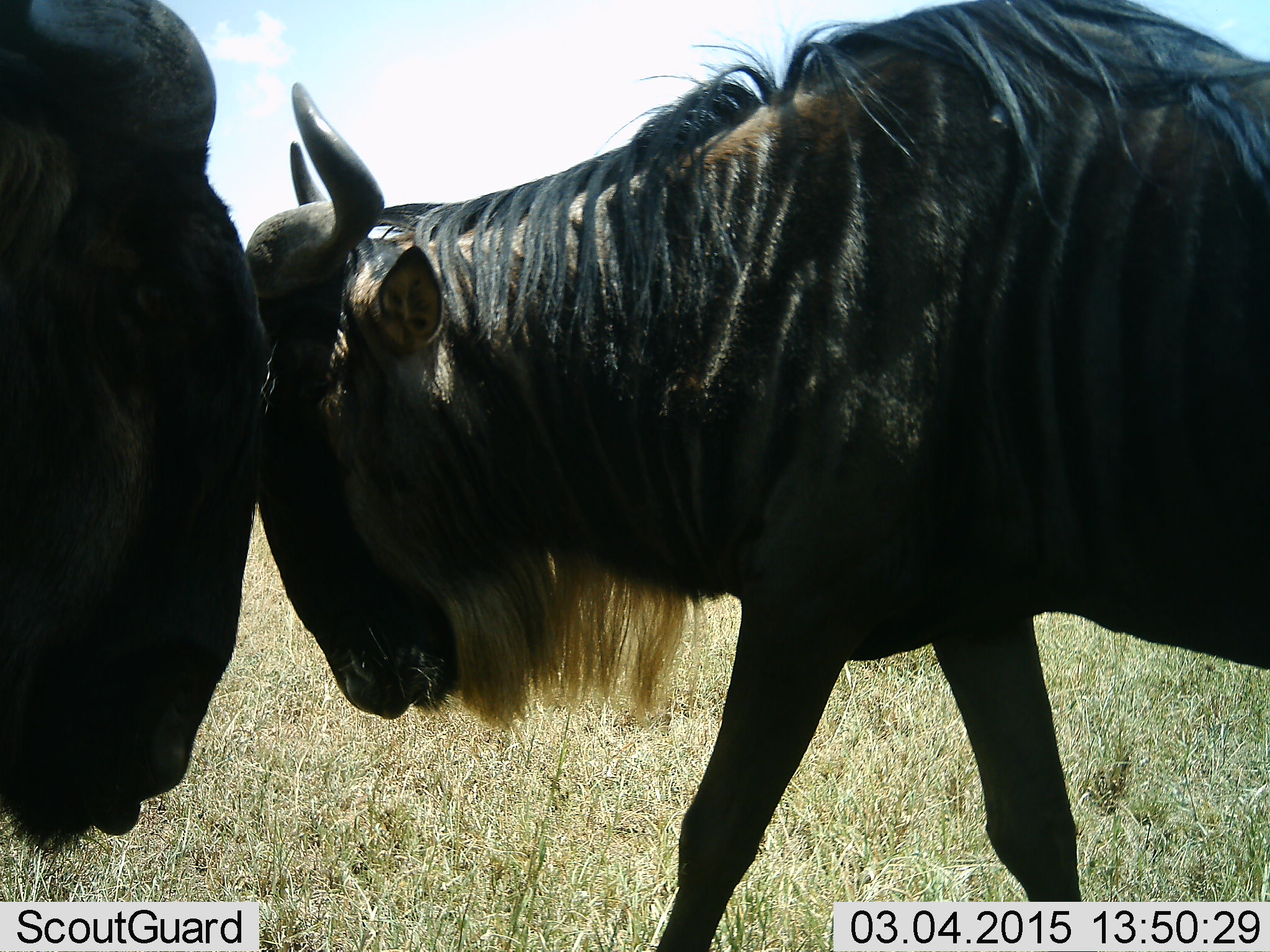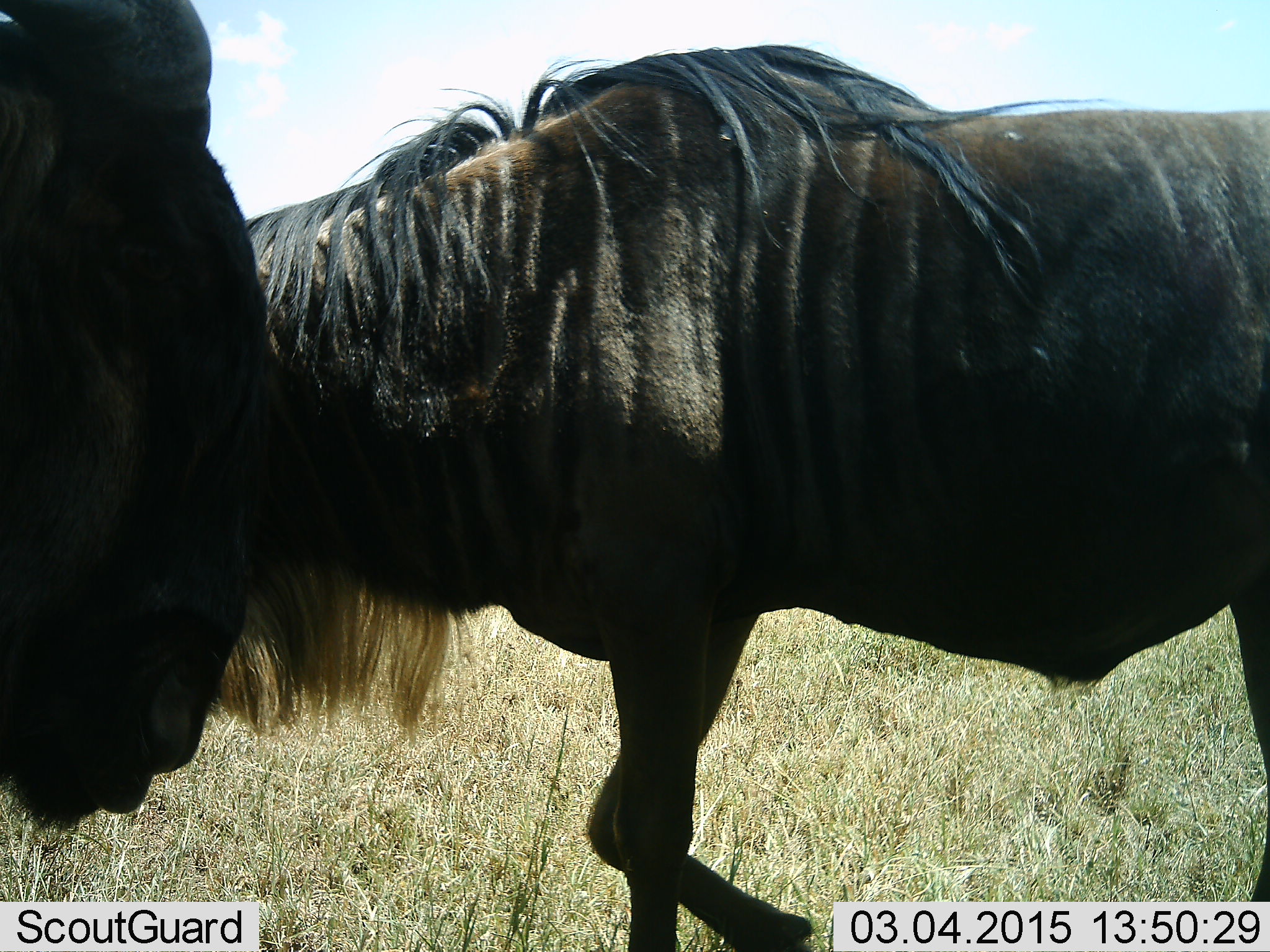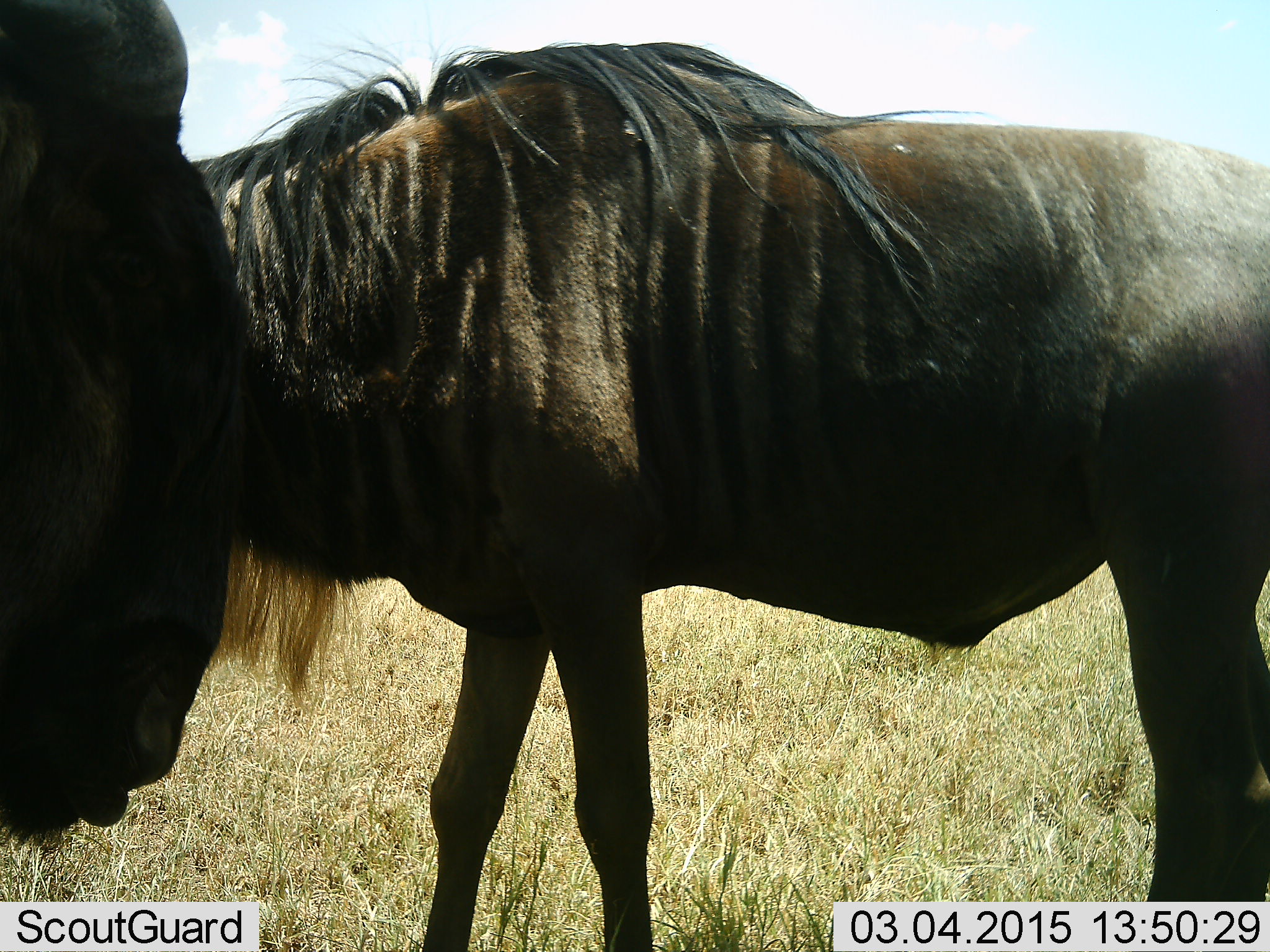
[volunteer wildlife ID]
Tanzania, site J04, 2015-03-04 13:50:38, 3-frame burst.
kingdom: Animalia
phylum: Chordata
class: Mammalia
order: Artiodactyla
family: Bovidae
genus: Connochaetes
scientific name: Connochaetes taurinus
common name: blue wildebeest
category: wildebeest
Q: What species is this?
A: Wildebeest (blue wildebeest) (Connochaetes taurinus).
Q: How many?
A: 2.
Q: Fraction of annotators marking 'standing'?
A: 90%.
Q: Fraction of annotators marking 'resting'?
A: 0%.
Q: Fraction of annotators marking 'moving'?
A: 50%.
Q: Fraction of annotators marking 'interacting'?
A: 0%.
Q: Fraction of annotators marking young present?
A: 0%.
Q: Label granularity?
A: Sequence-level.